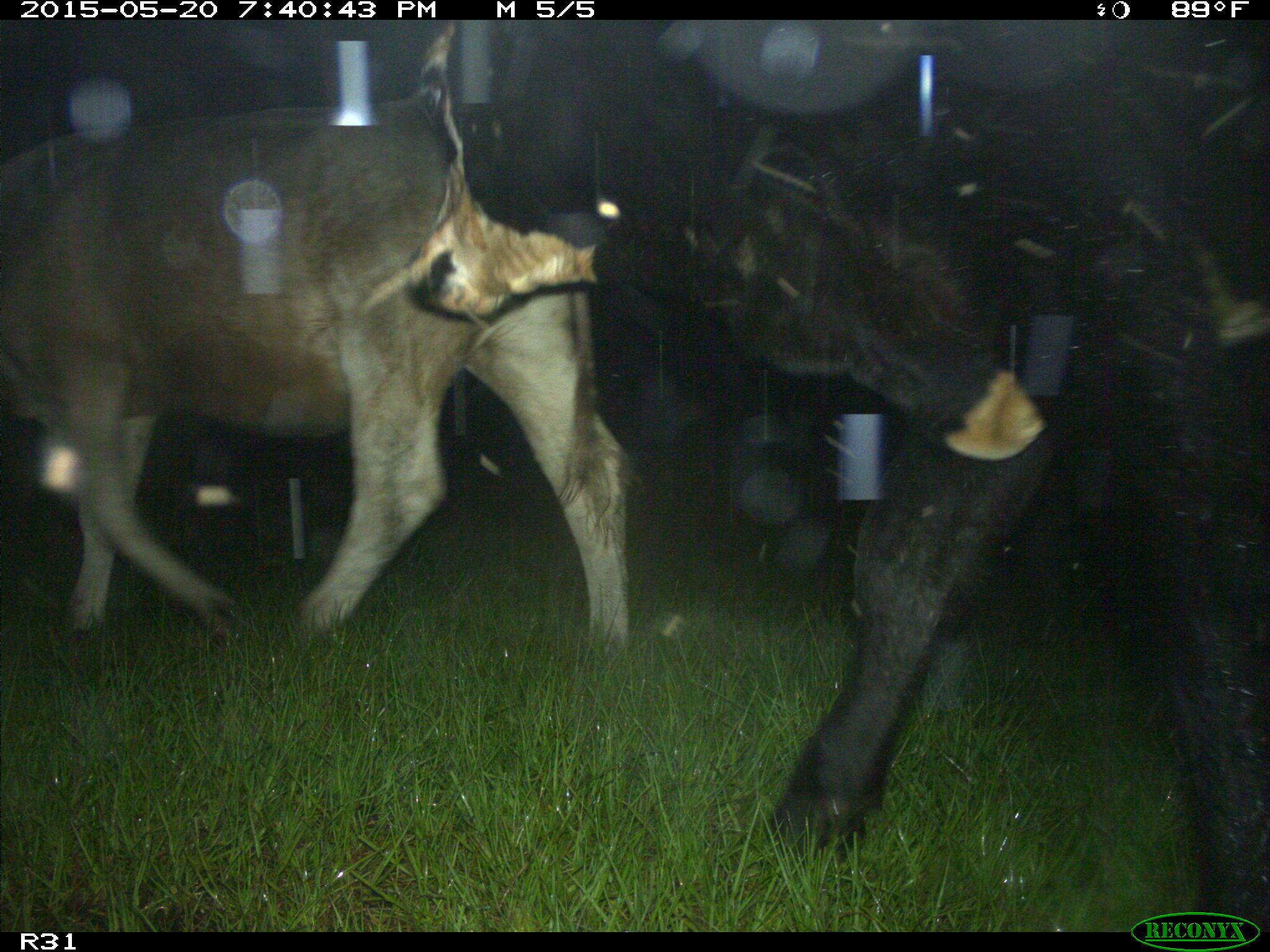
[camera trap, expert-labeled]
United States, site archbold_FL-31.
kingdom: Animalia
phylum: Chordata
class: Mammalia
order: Artiodactyla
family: Bovidae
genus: Bos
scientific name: Bos taurus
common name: domestic cow